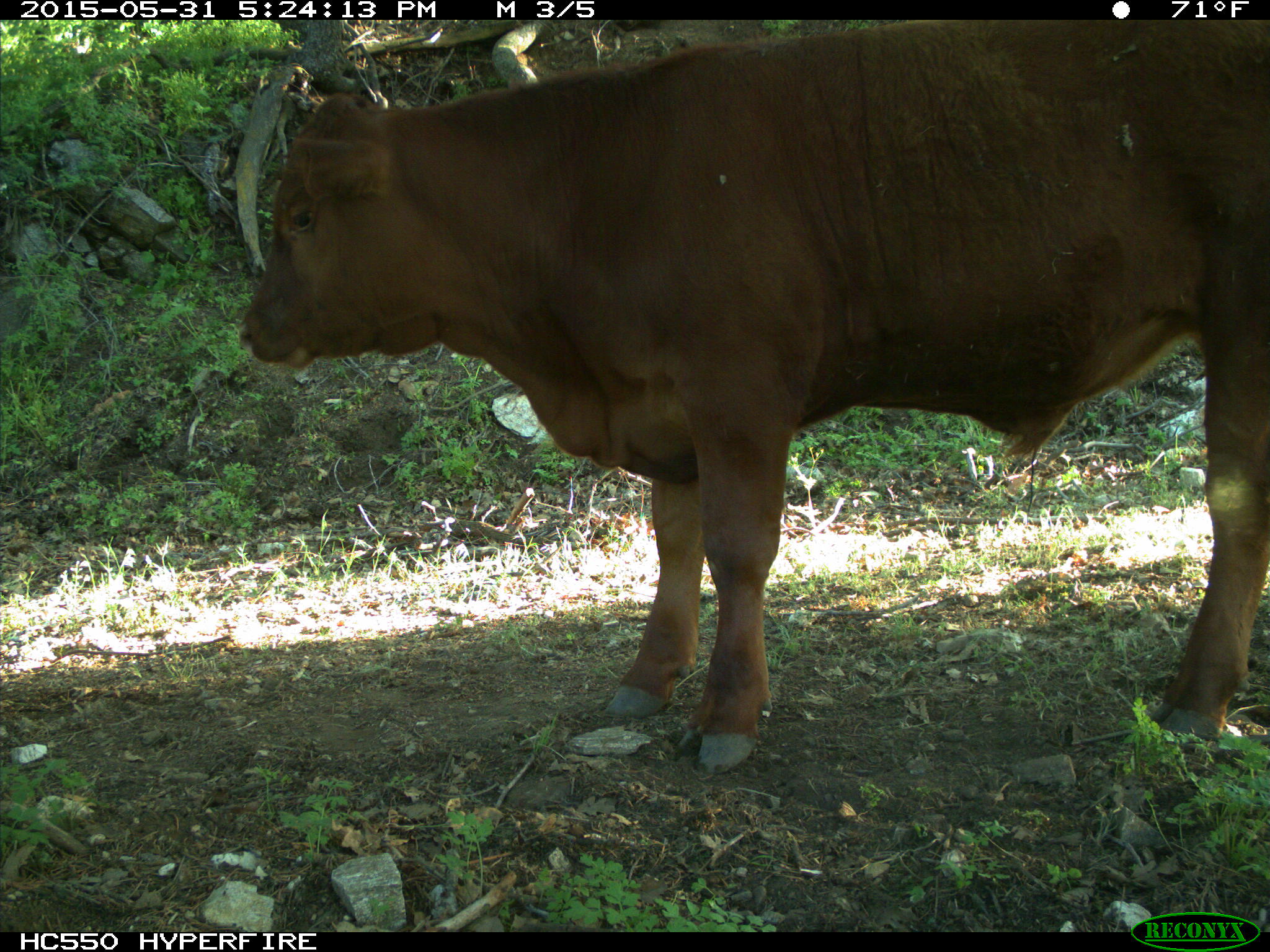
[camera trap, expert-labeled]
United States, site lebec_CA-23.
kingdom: Animalia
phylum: Chordata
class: Mammalia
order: Artiodactyla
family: Bovidae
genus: Bos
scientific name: Bos taurus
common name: domestic cow